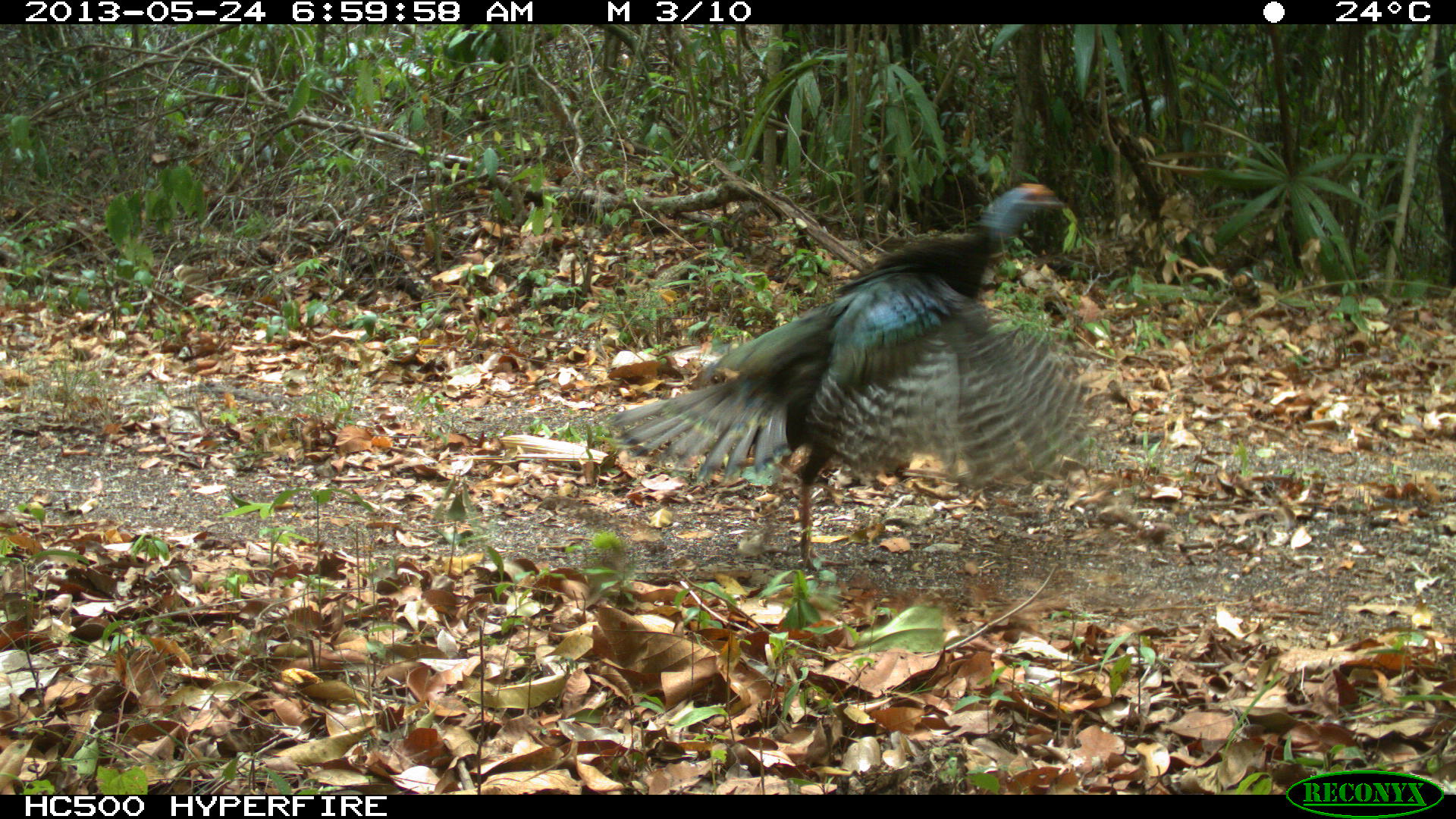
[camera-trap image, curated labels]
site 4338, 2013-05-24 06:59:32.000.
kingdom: Animalia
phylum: Chordata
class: Aves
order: Galliformes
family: Phasianidae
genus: Meleagris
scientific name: Meleagris ocellata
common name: ocellated turkey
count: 2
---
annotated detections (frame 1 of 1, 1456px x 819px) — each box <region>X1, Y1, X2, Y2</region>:
meleagris ocellata: <region>604, 178, 1088, 571</region>